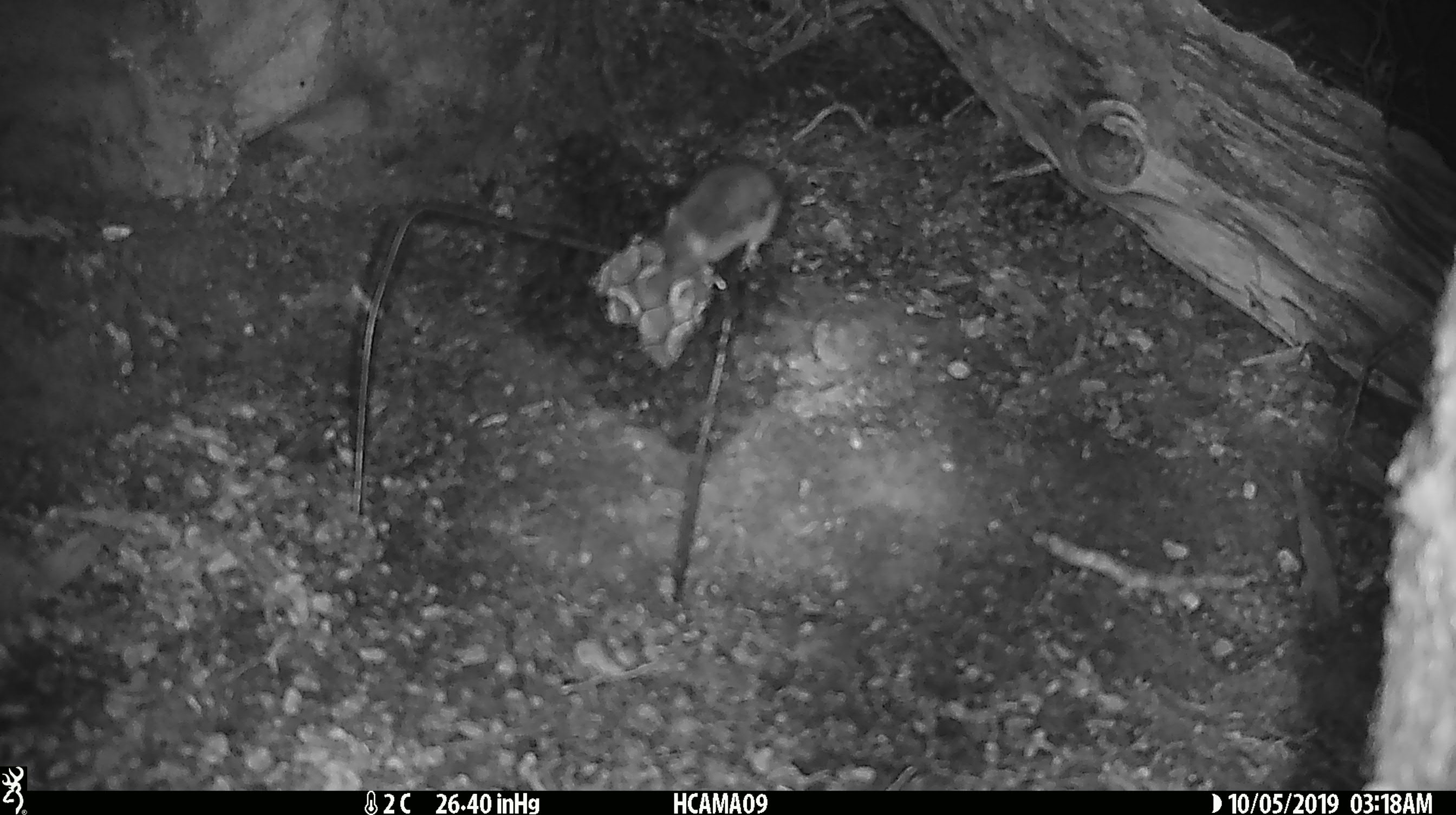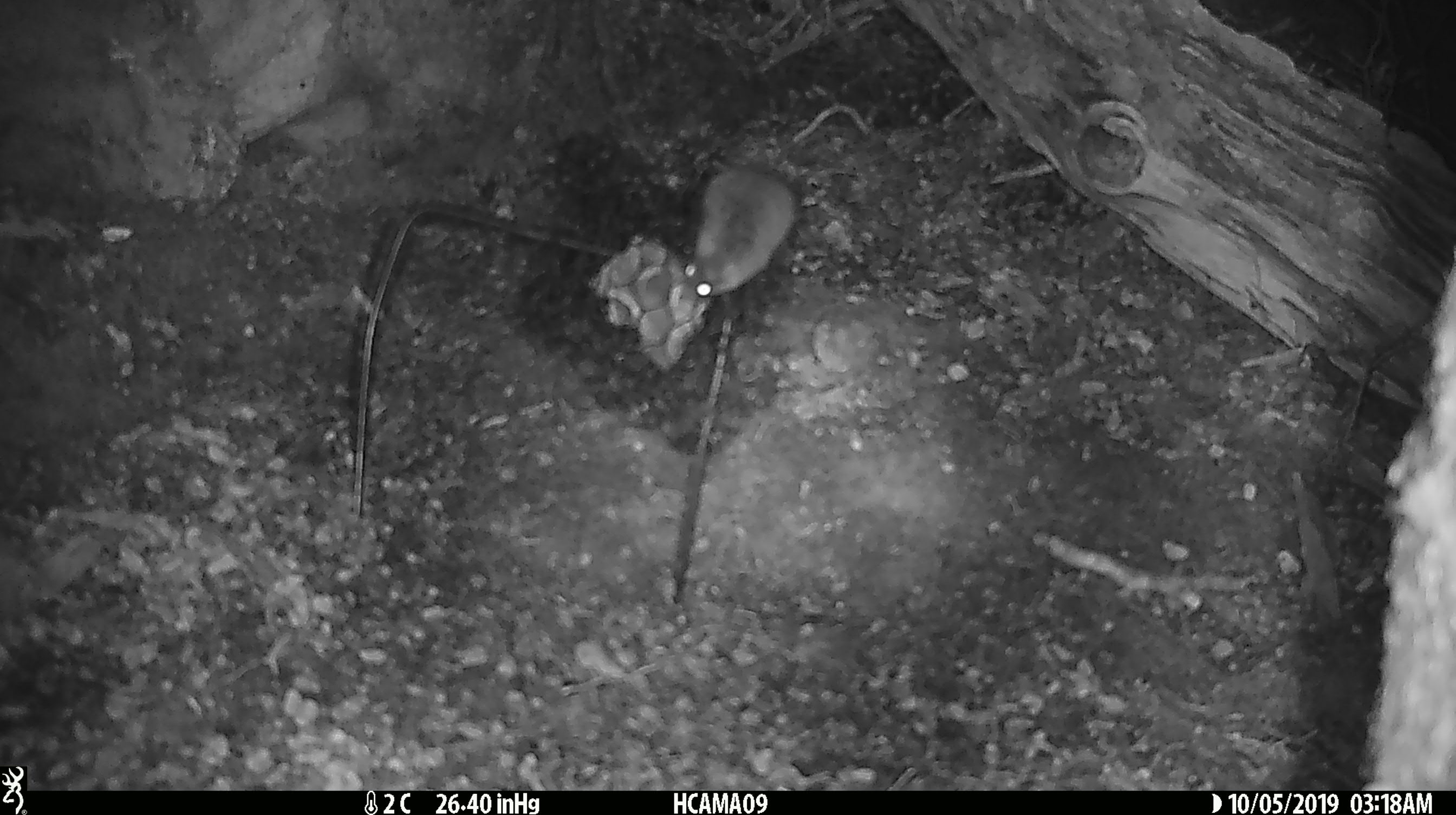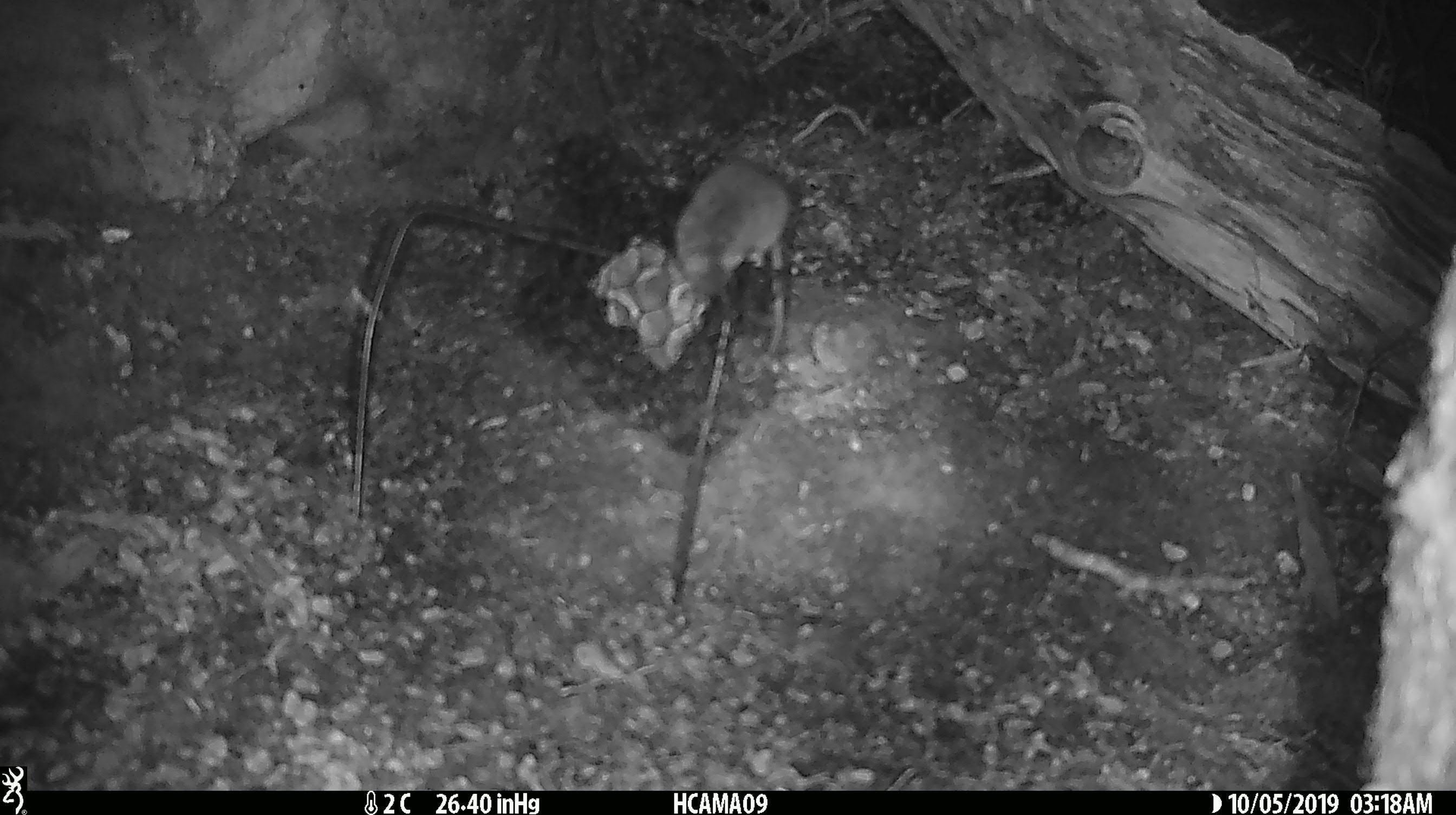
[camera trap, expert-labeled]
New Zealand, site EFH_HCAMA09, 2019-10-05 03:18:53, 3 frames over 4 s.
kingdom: Animalia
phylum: Chordata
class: Mammalia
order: Rodentia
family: Muridae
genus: Mus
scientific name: Mus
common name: mouse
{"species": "mouse (Mus)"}